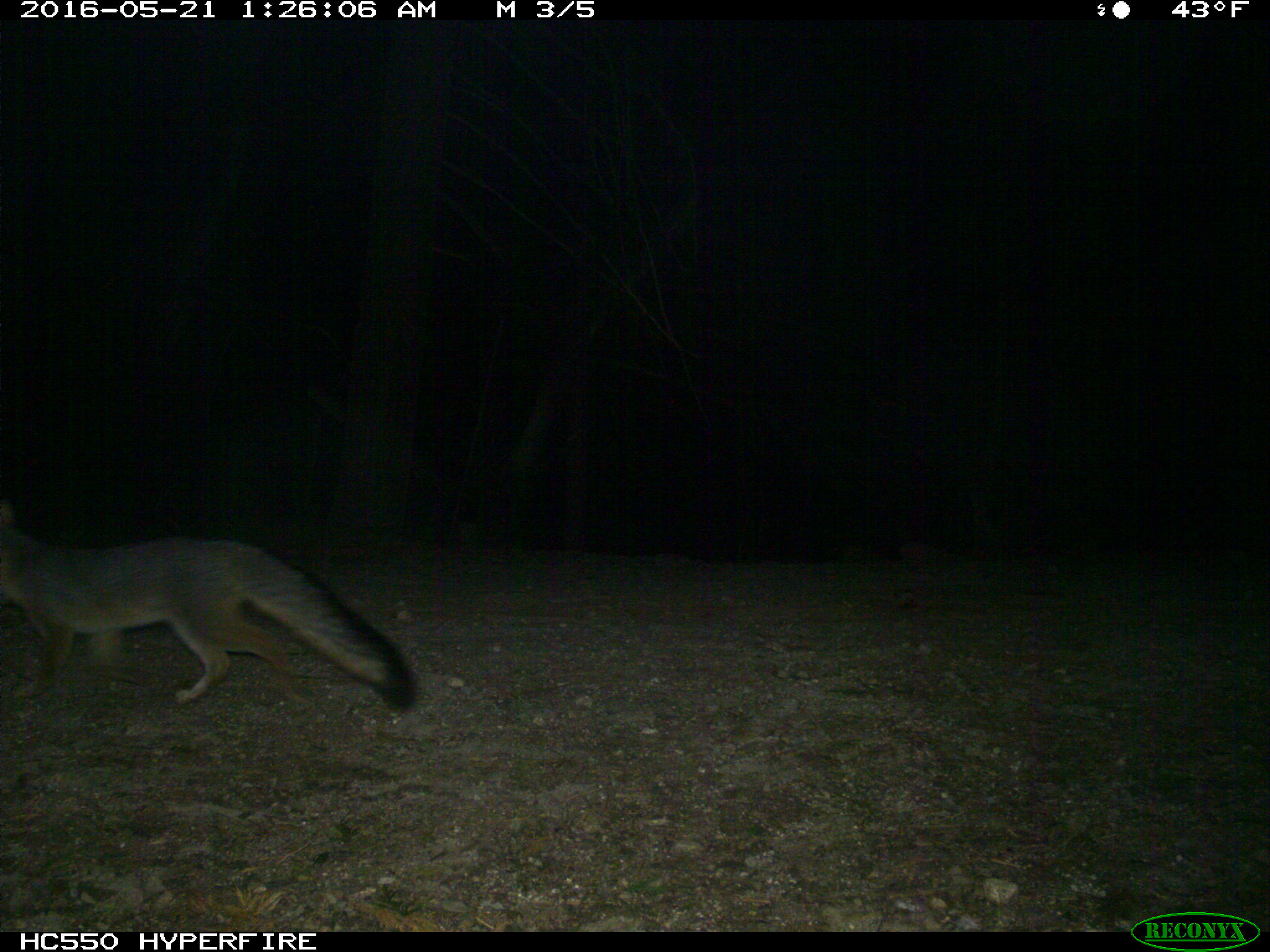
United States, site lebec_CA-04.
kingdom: Animalia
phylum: Chordata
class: Mammalia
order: Carnivora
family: Canidae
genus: Urocyon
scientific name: Urocyon cinereoargenteus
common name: gray fox